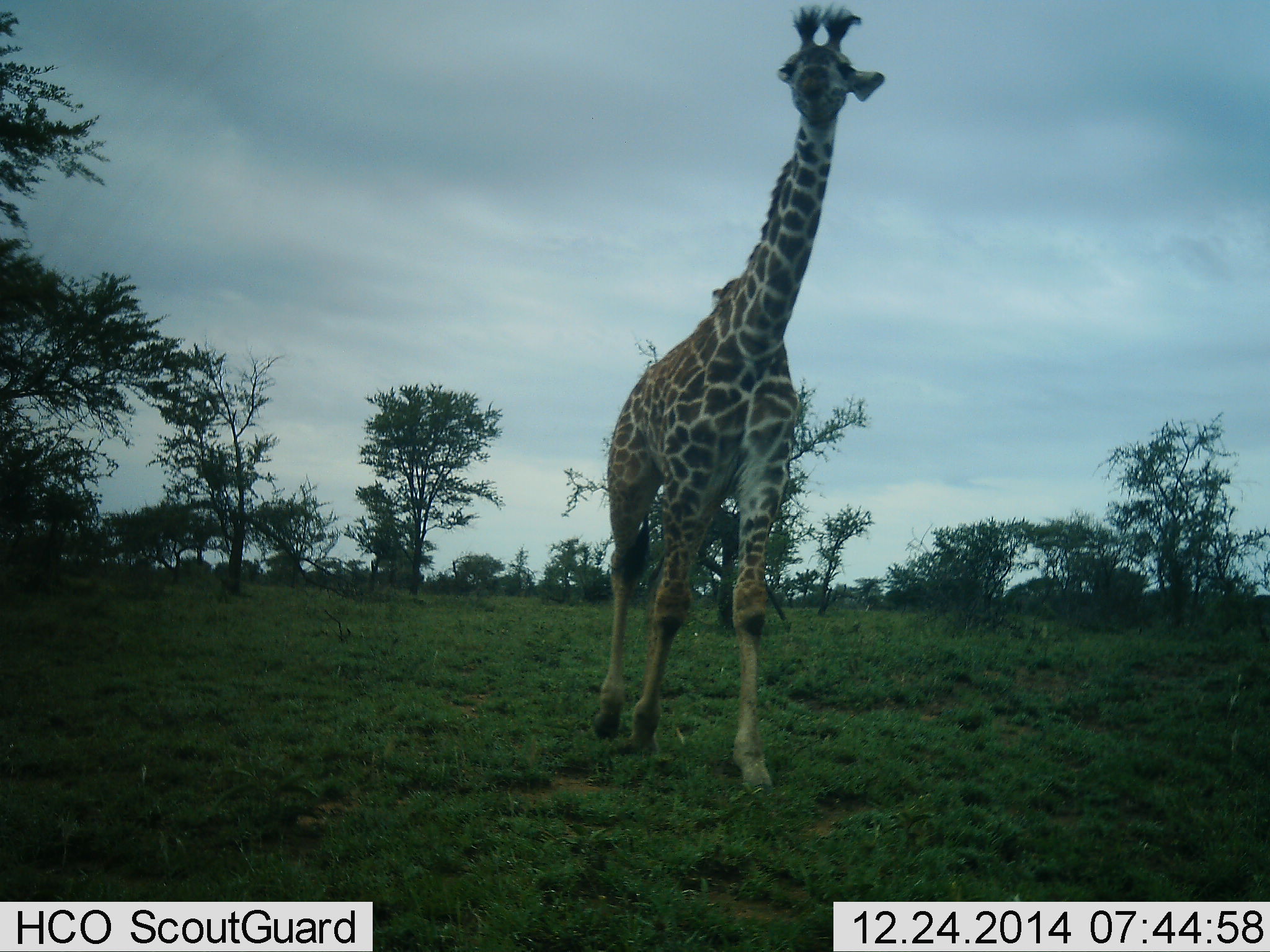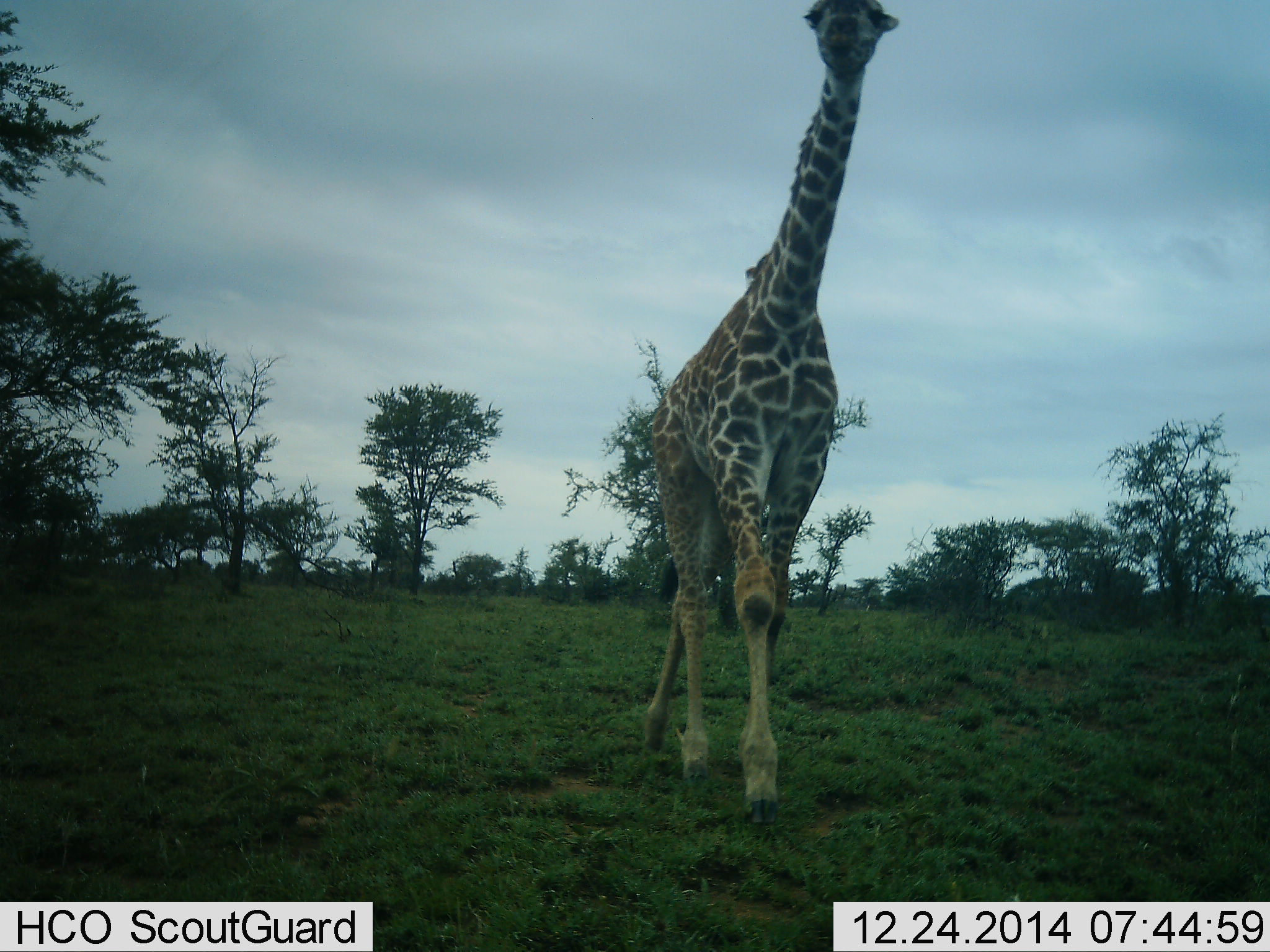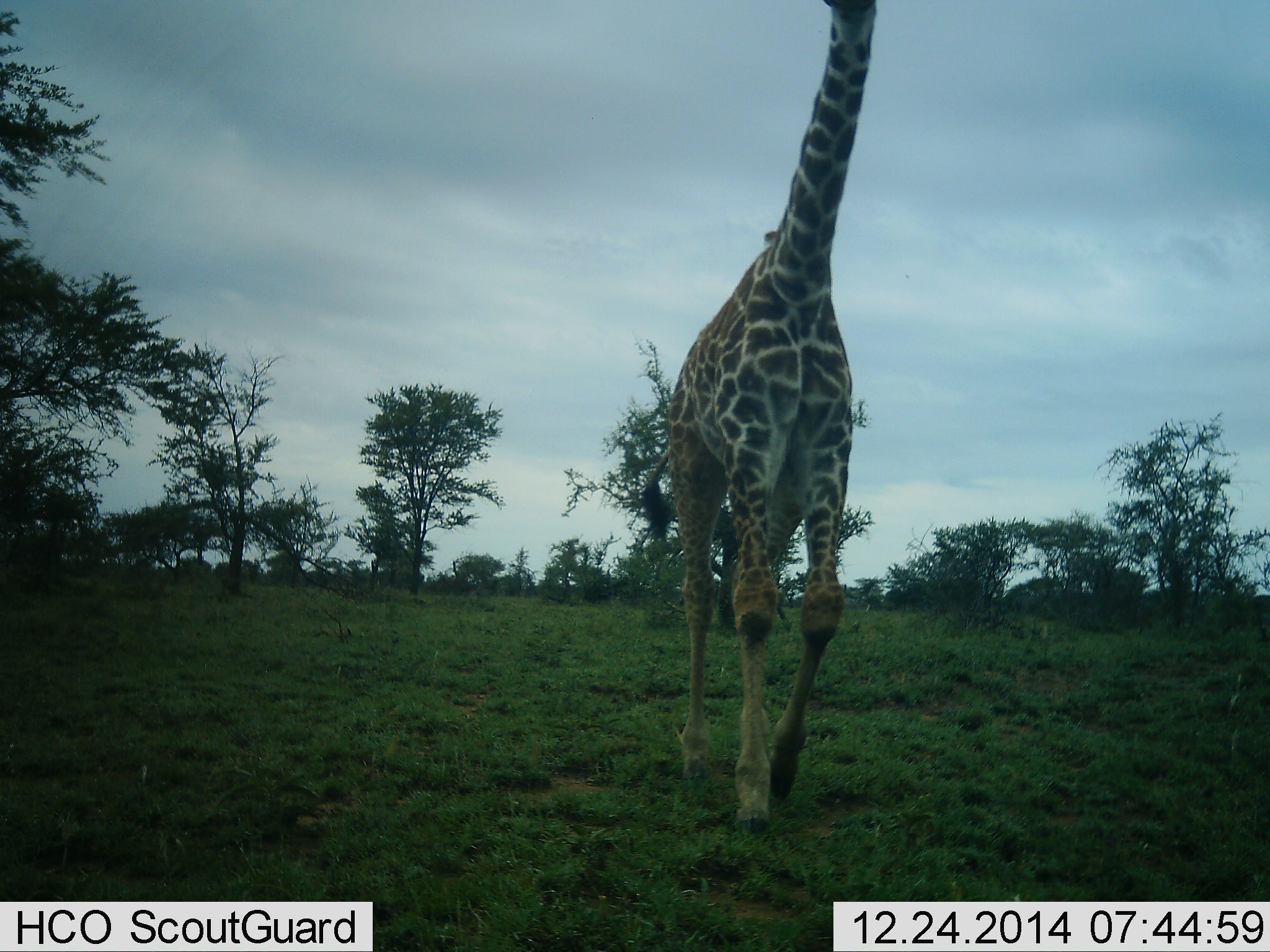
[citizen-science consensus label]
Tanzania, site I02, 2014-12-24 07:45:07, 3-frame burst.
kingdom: Animalia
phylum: Chordata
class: Mammalia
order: Artiodactyla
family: Giraffidae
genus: Giraffa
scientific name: Giraffa camelopardalis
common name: giraffe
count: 1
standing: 10%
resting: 0%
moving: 100%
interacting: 0%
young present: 10%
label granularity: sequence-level